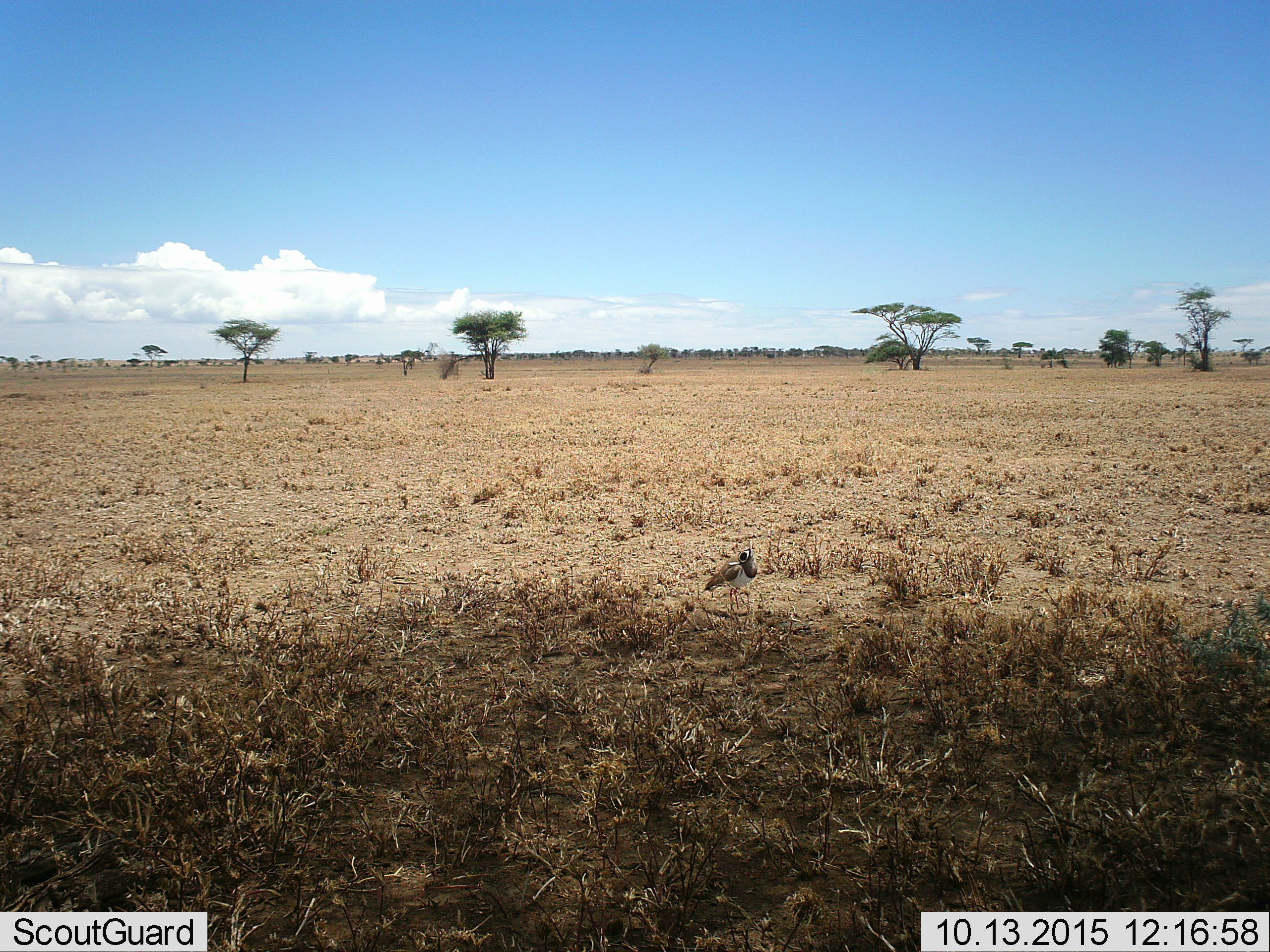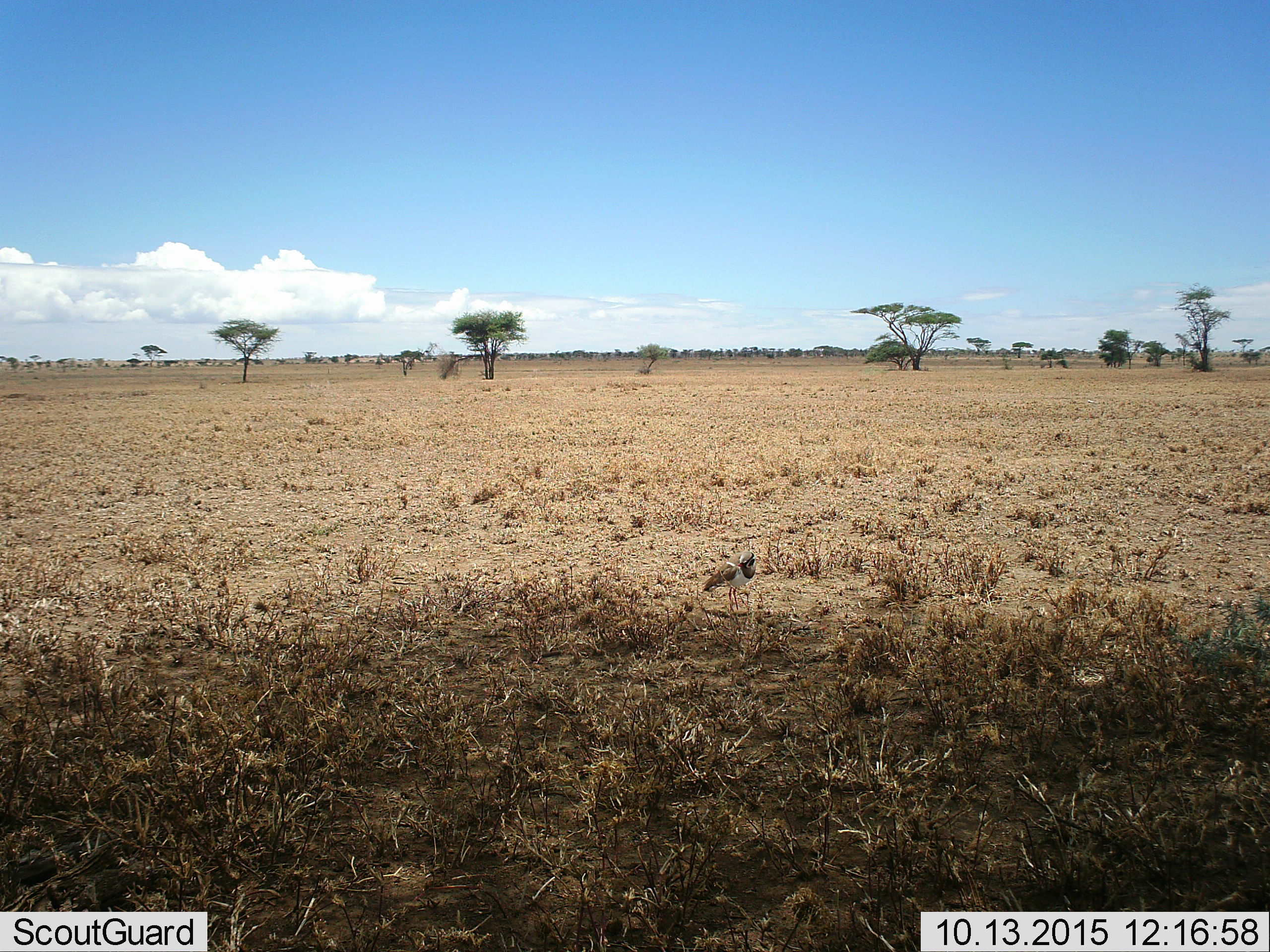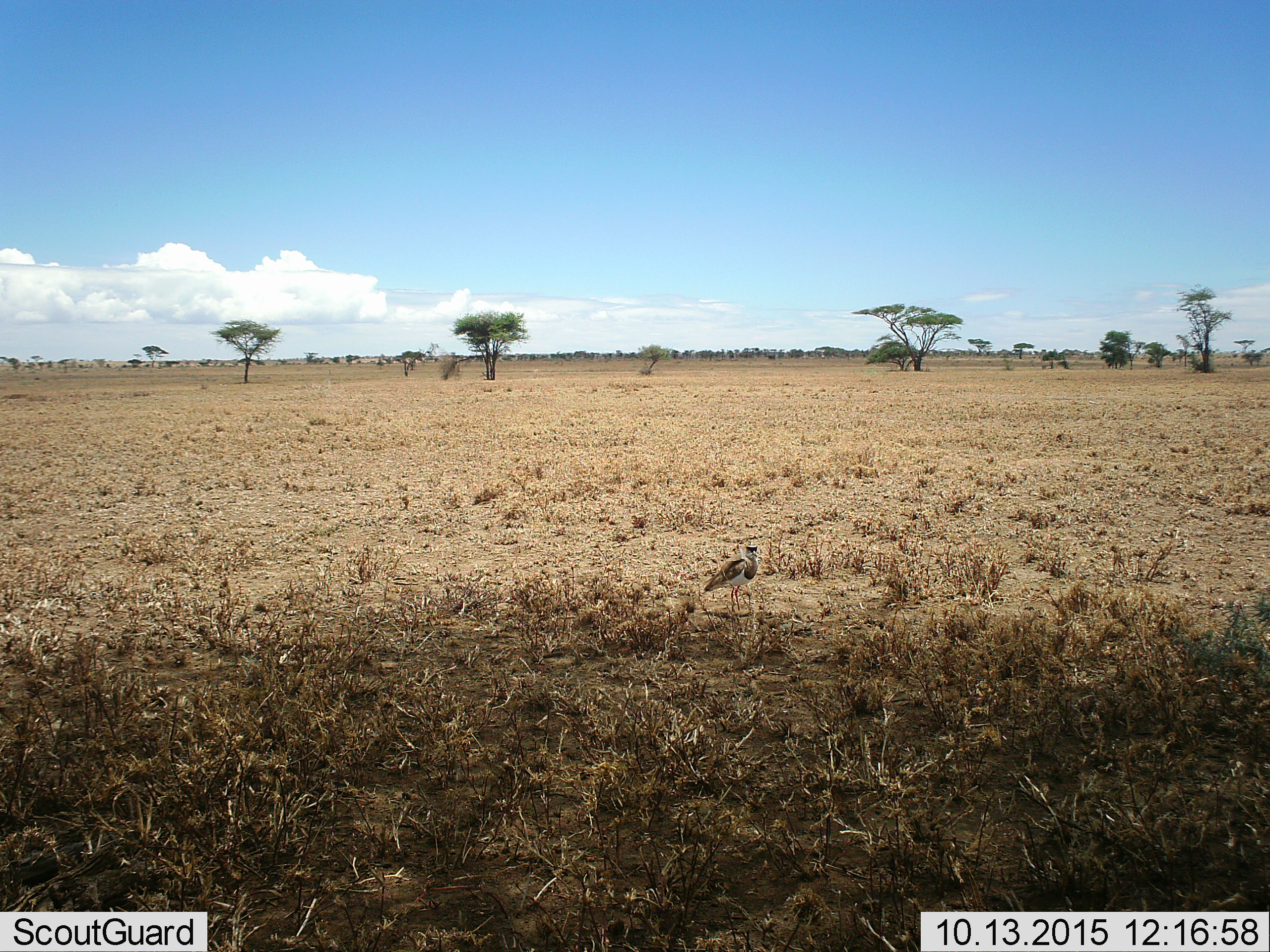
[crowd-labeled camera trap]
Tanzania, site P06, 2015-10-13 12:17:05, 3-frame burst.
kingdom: Animalia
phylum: Chordata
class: Aves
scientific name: Aves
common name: bird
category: otherbird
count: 1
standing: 80%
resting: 20%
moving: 0%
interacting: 0%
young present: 0%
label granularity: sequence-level